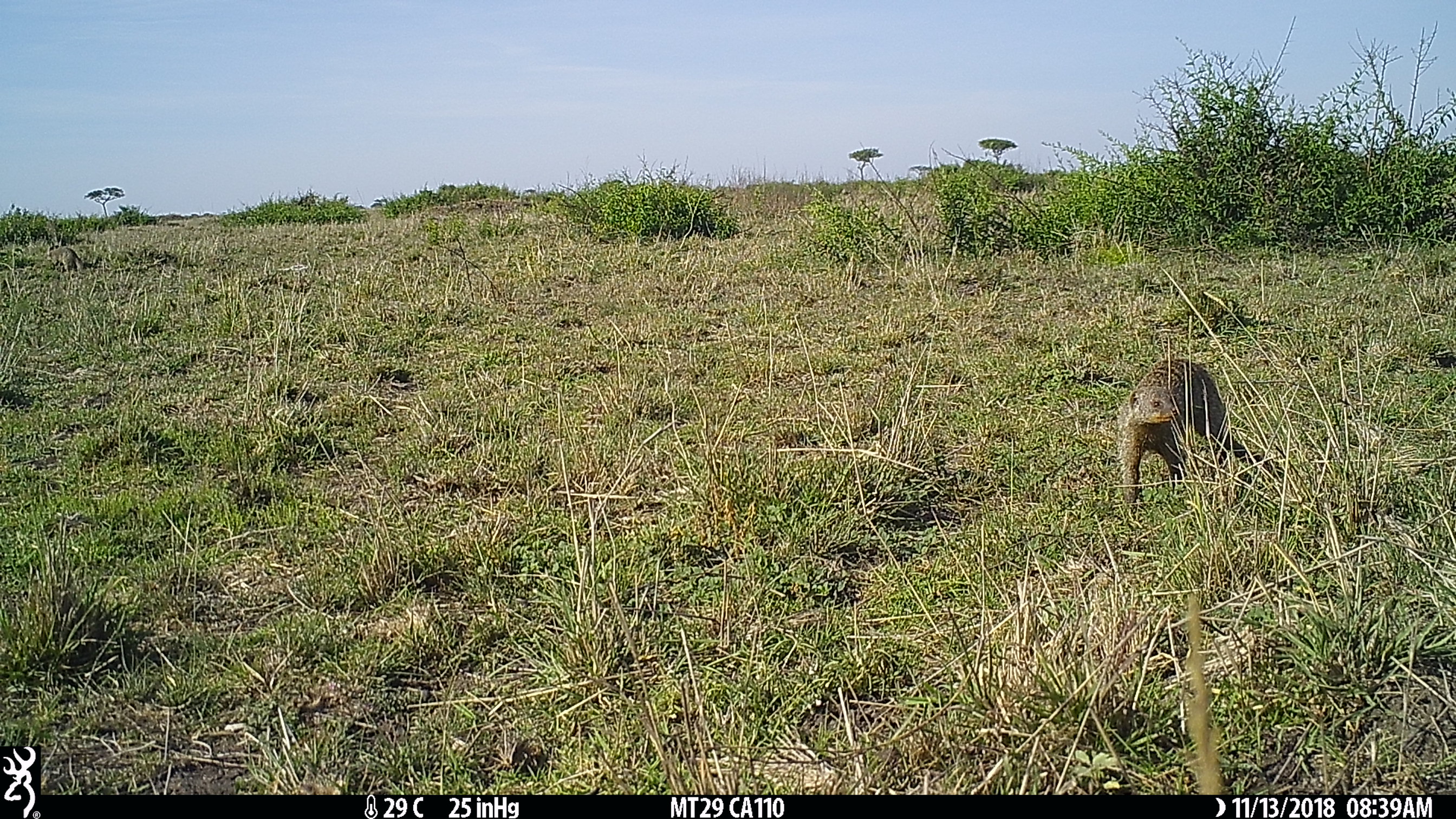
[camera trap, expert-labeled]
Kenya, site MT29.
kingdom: Animalia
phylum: Chordata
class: Mammalia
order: Carnivora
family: Herpestidae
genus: Mungos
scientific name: Mungos mungo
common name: banded mongoose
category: mongoose banded